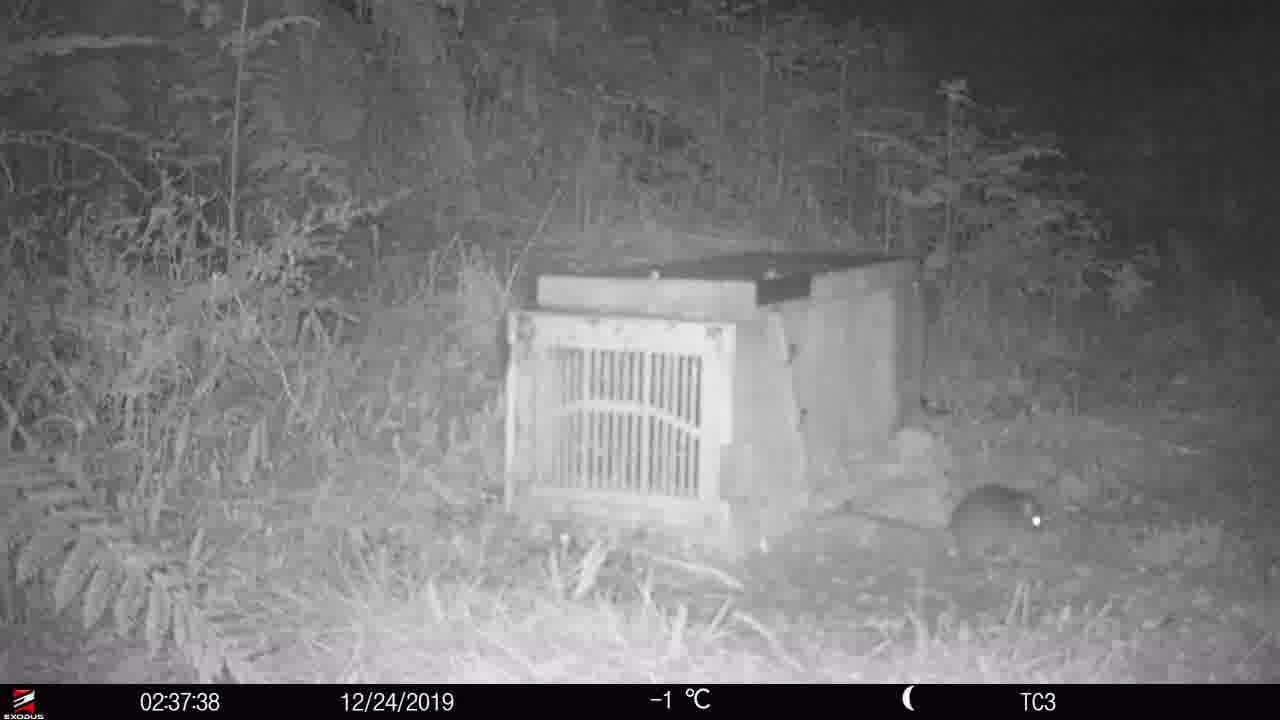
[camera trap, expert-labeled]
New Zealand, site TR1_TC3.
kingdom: Animalia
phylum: Chordata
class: Mammalia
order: Rodentia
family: Muridae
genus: Rattus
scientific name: Rattus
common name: rat